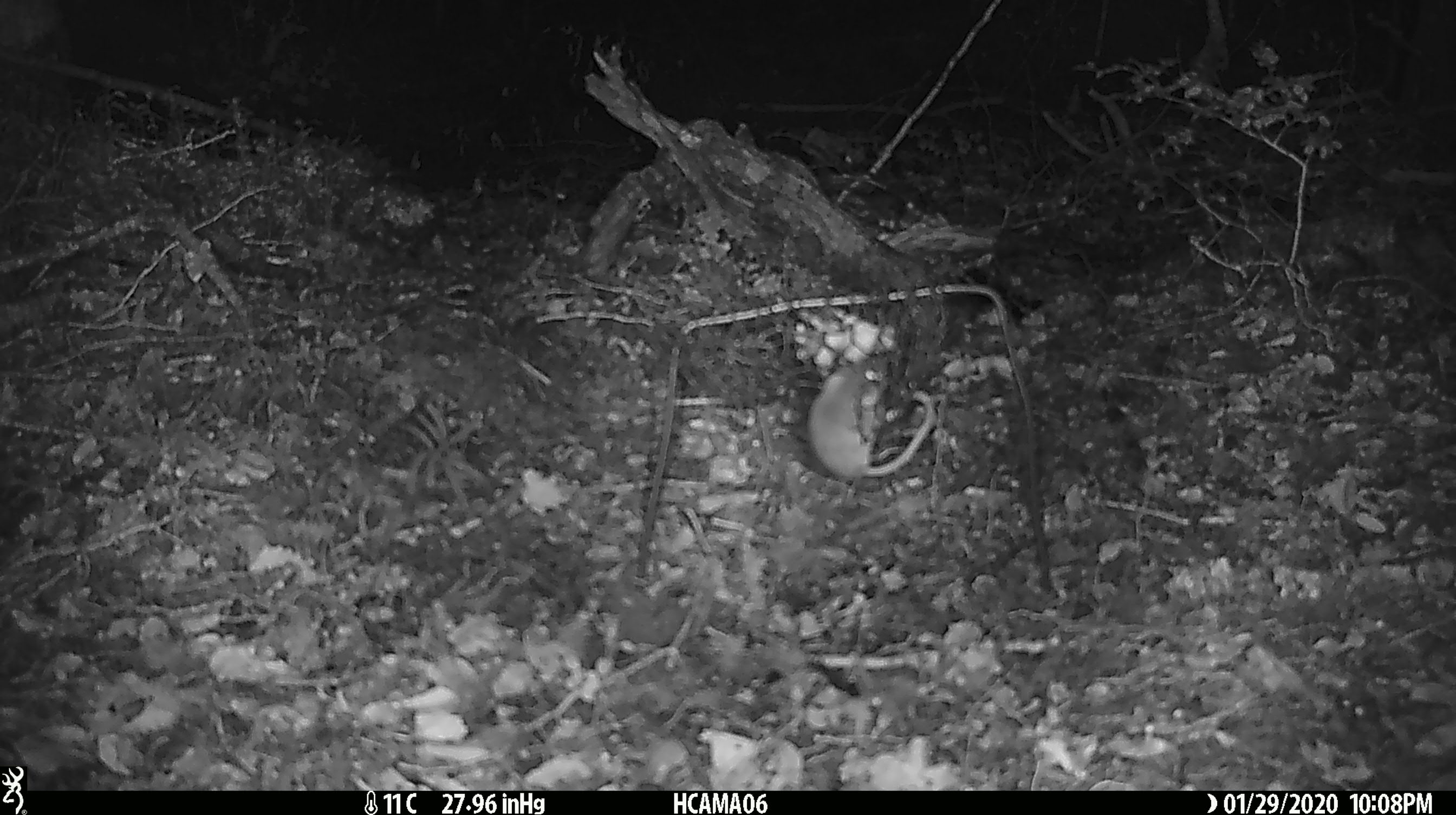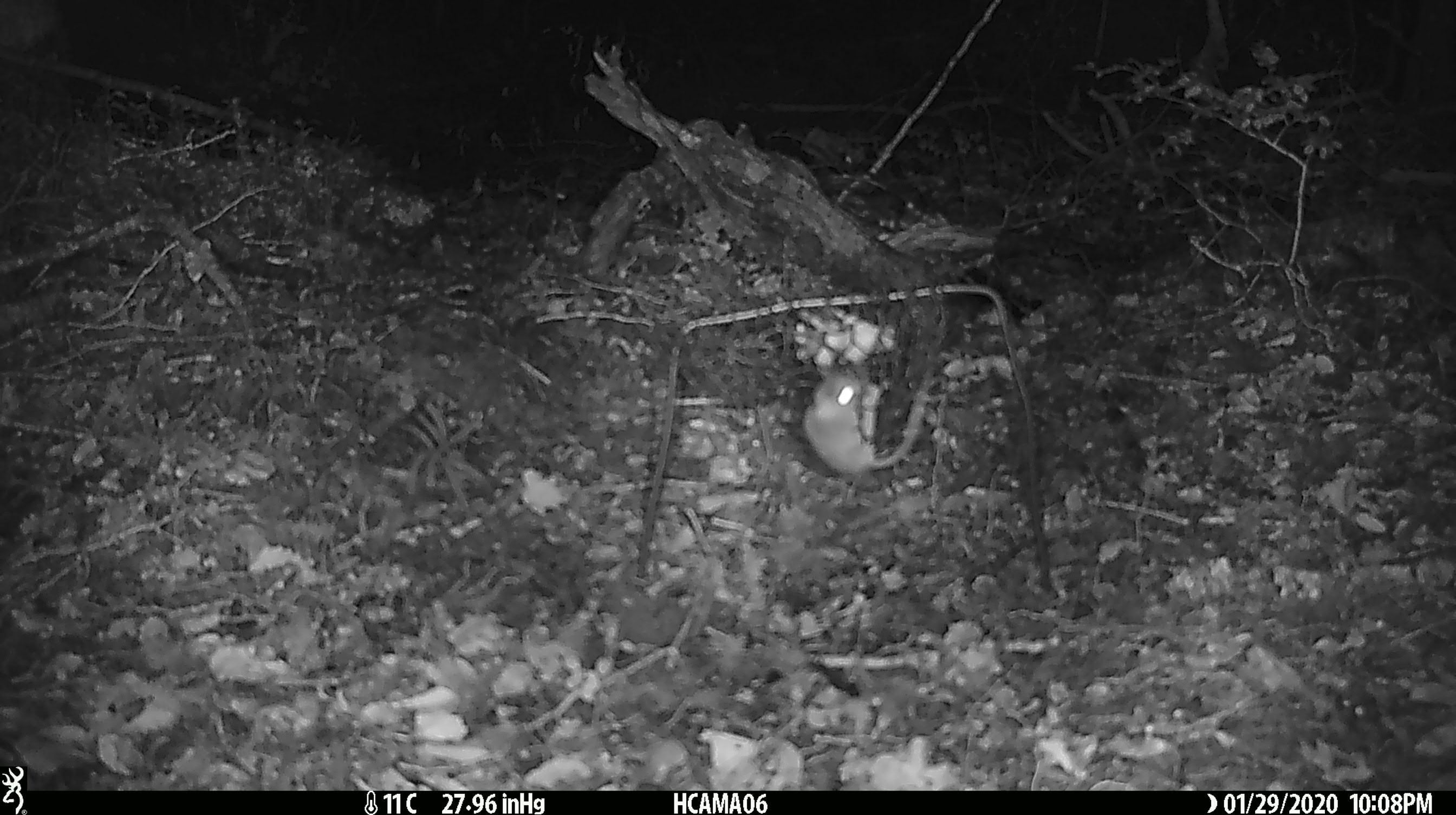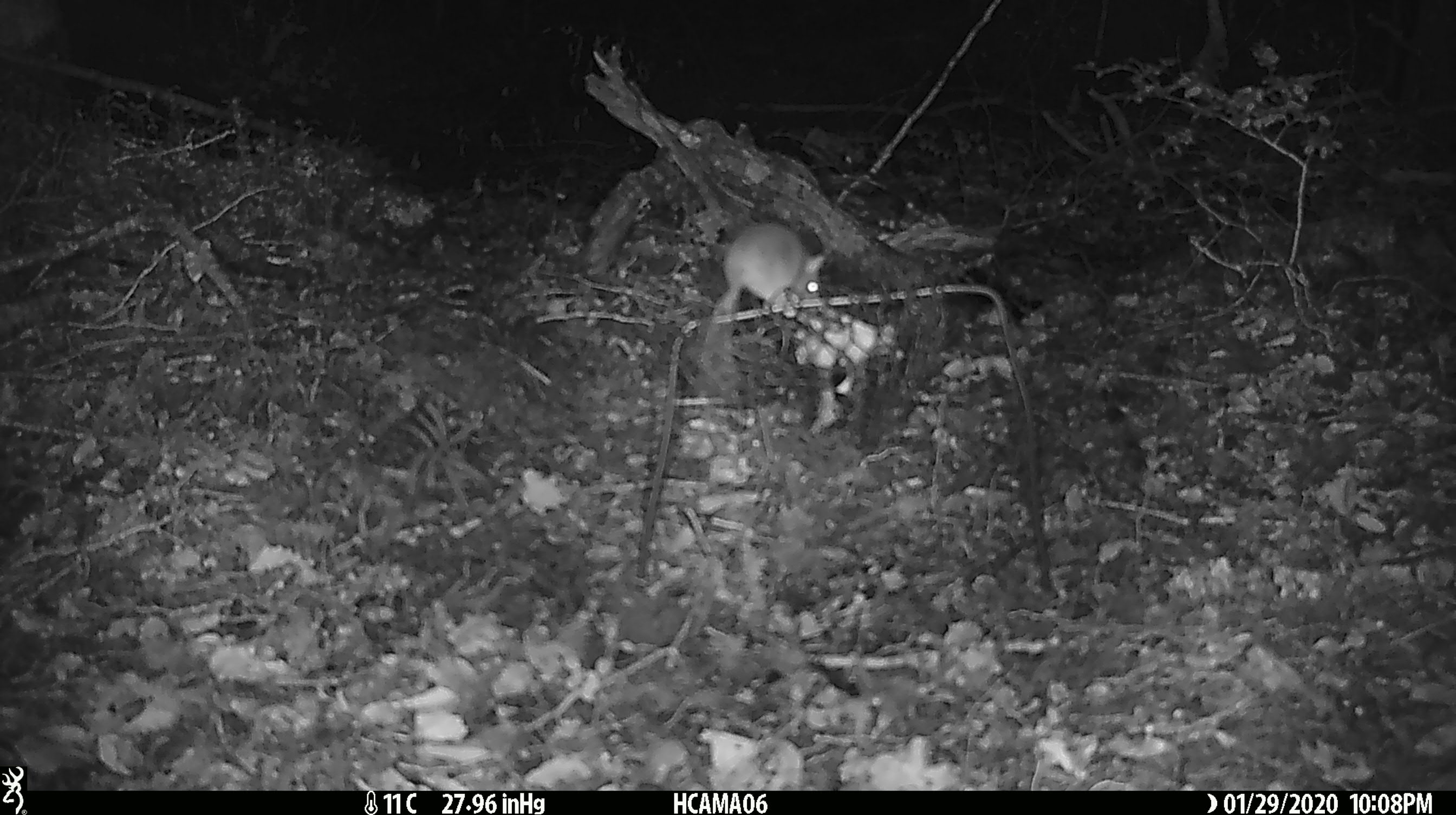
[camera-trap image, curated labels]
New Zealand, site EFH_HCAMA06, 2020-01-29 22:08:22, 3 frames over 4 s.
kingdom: Animalia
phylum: Chordata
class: Mammalia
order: Rodentia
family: Muridae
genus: Mus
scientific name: Mus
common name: mouse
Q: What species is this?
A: Mouse (Mus).